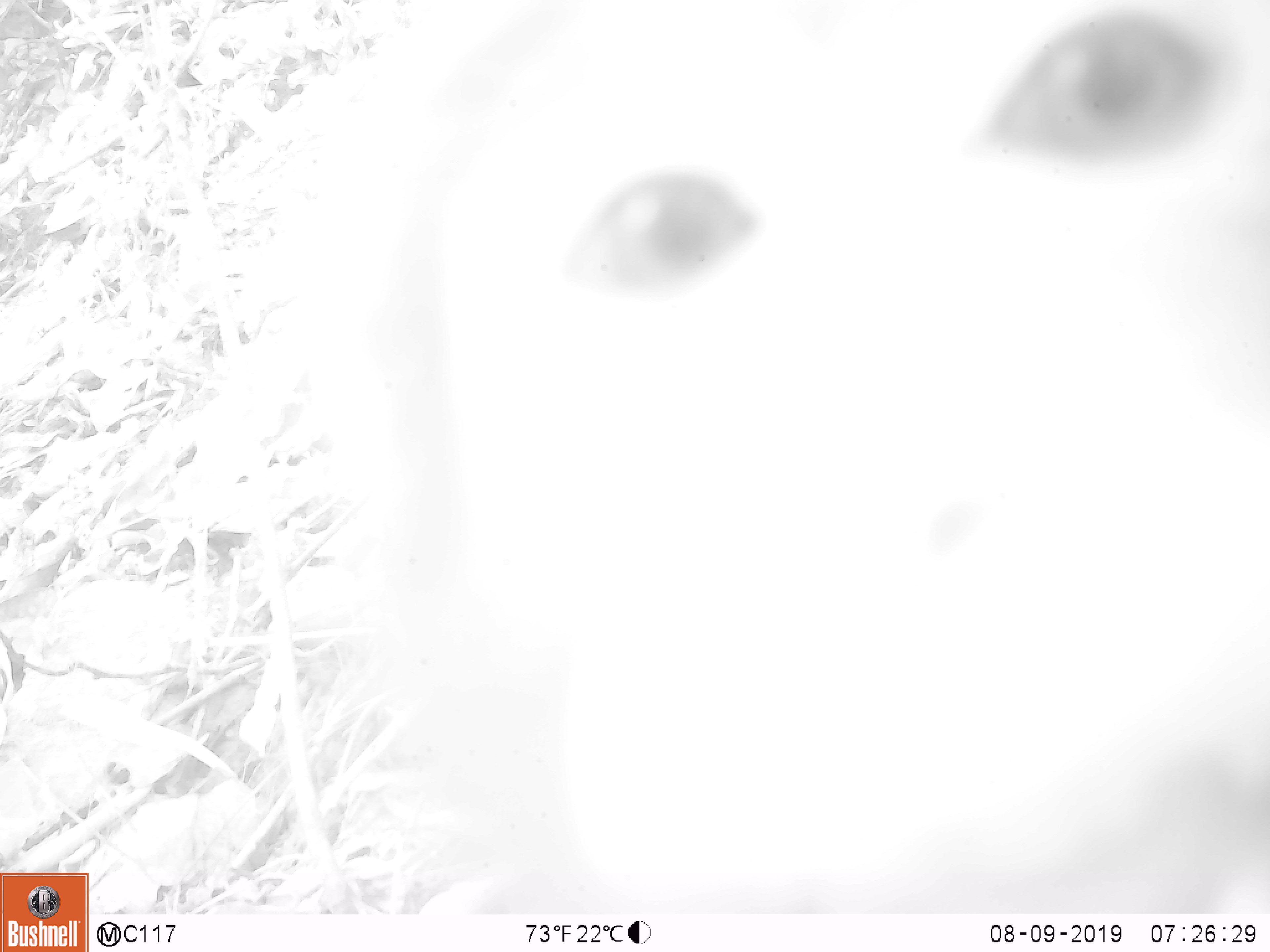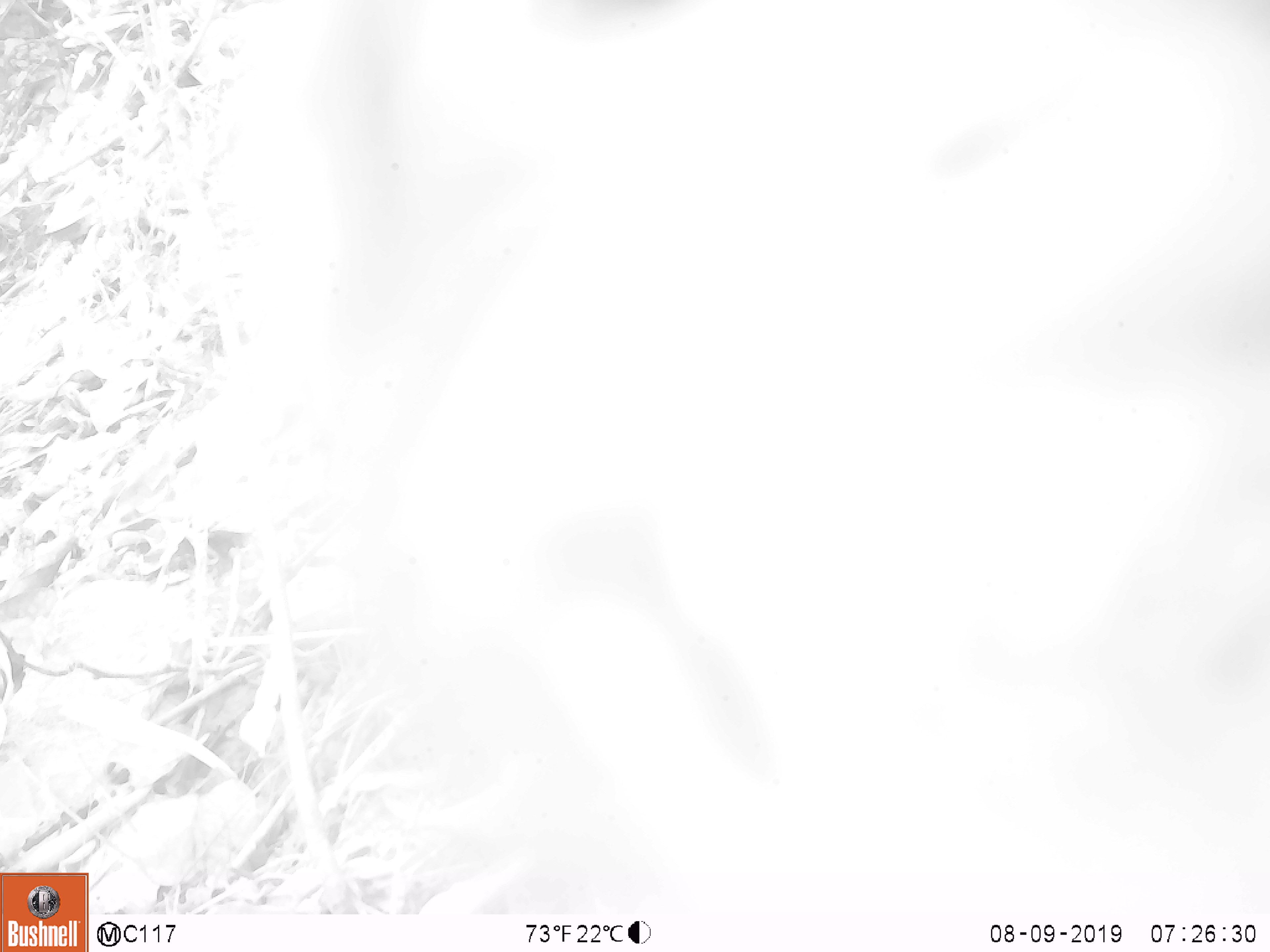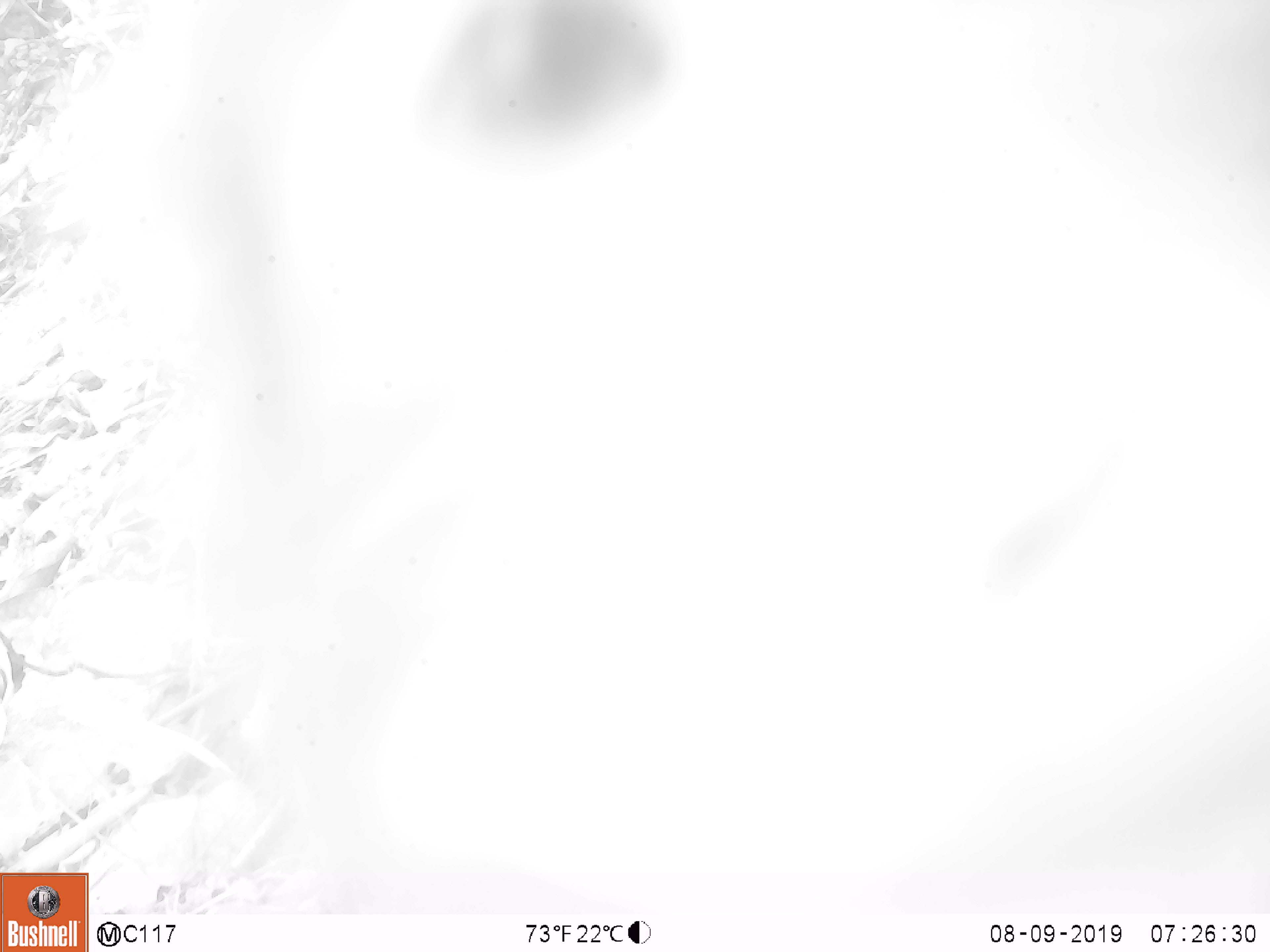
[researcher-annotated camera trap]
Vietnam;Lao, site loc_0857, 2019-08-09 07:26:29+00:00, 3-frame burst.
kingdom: Animalia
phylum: Chordata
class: Mammalia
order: Primates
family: Cercopithecidae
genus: Macaca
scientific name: Macaca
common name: macaque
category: macaque not stump tailed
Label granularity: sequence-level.